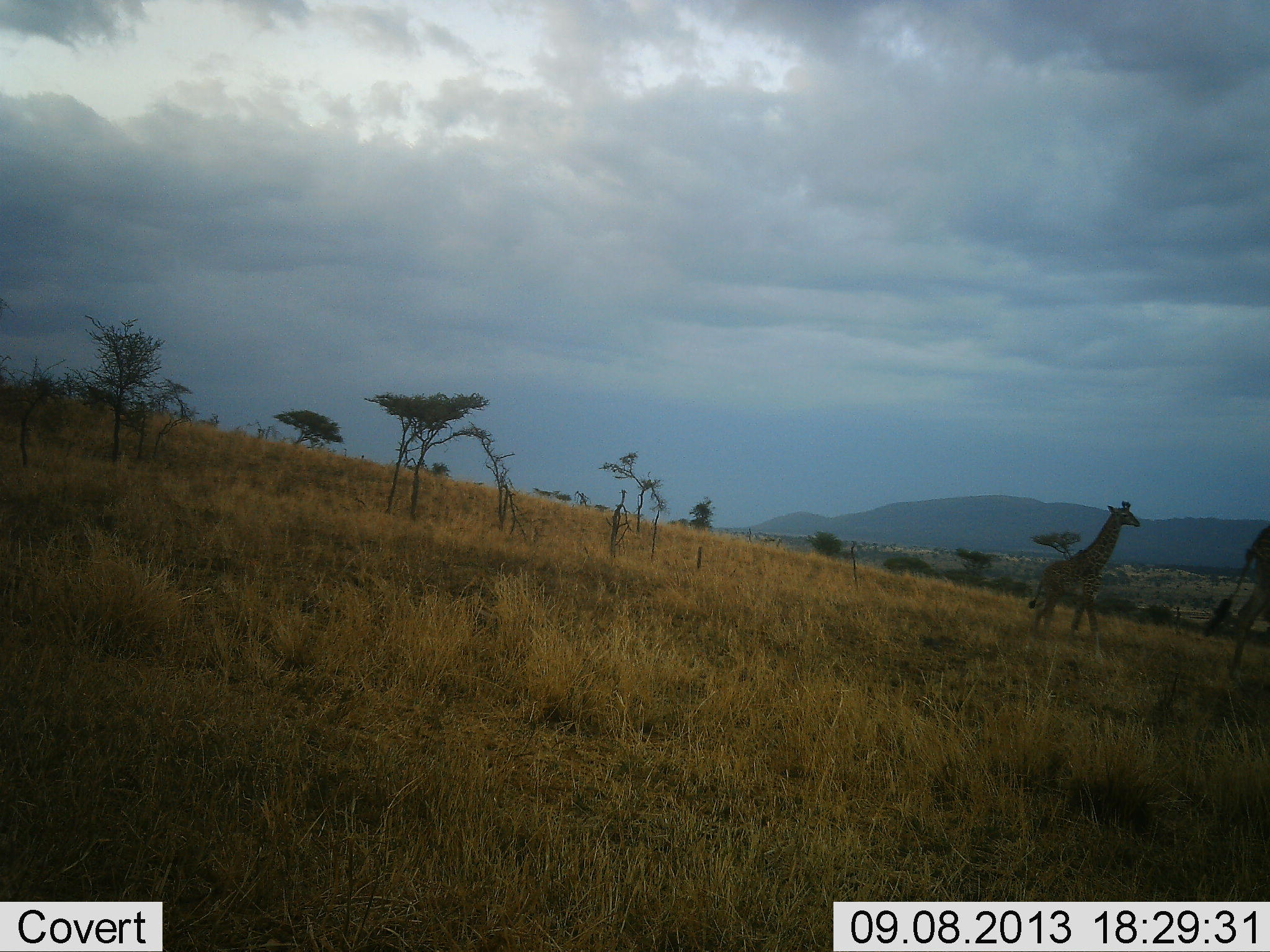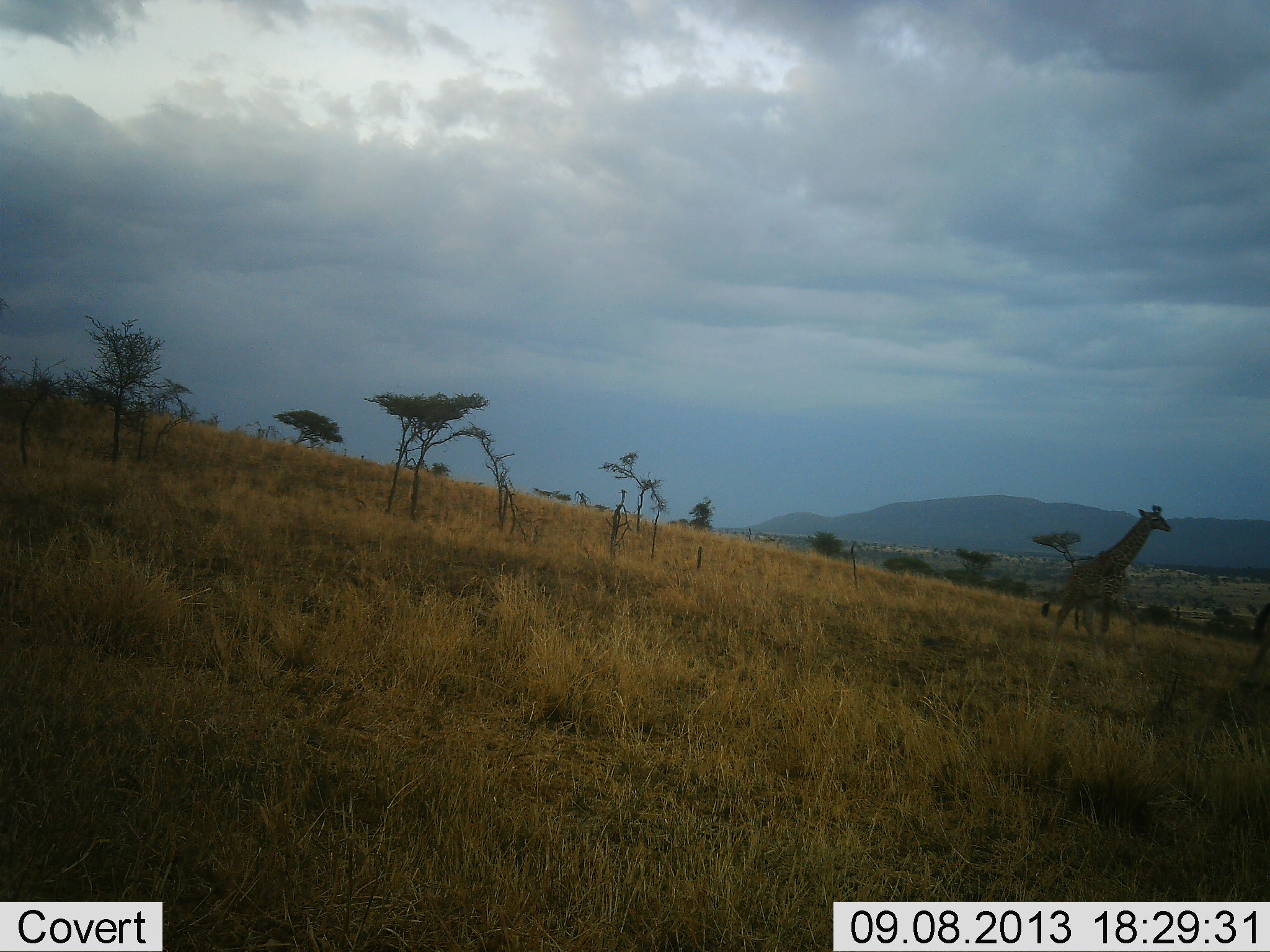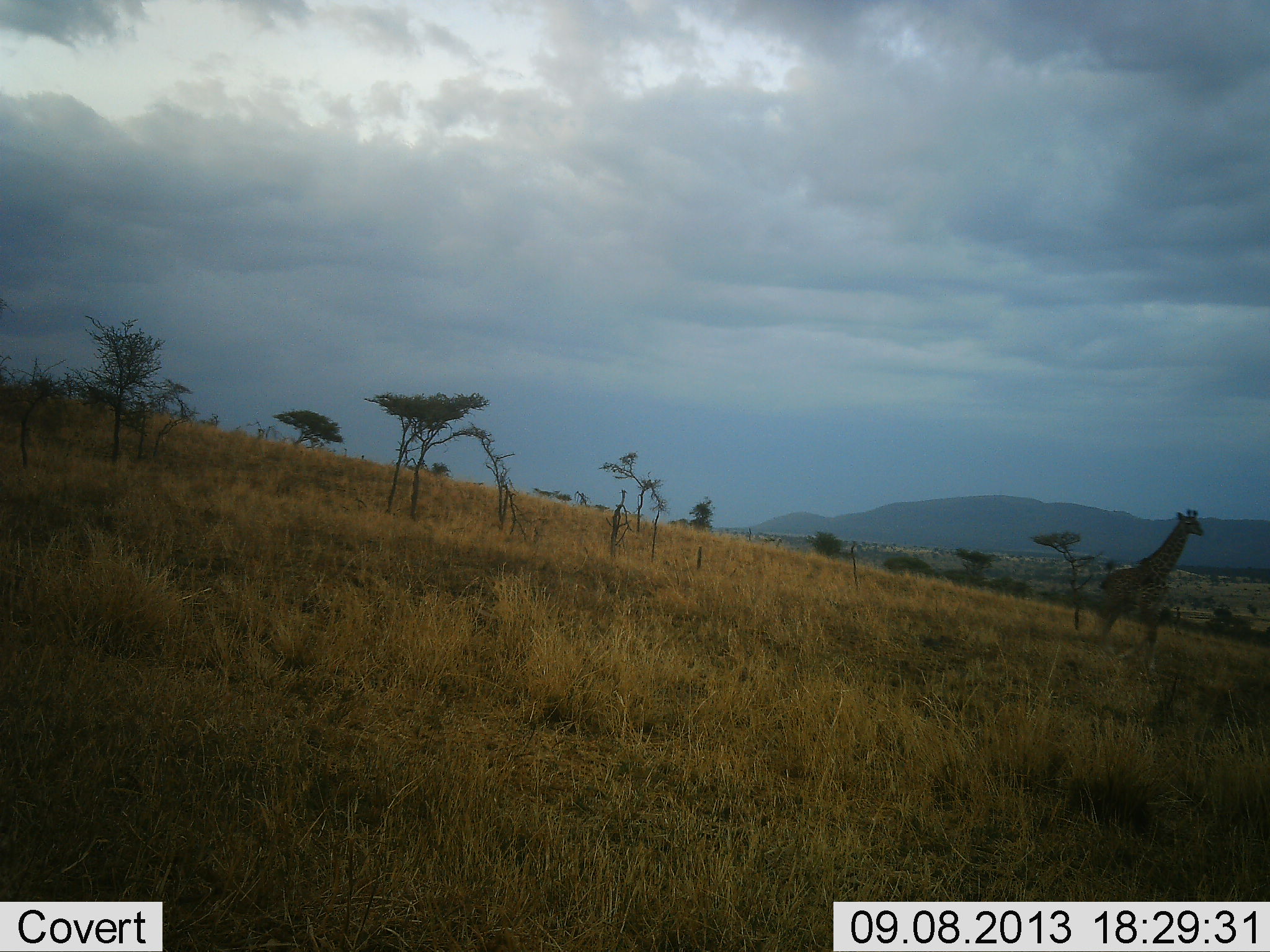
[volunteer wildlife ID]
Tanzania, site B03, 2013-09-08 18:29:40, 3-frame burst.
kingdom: Animalia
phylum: Chordata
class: Mammalia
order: Artiodactyla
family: Giraffidae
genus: Giraffa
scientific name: Giraffa camelopardalis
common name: giraffe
Giraffe (Giraffa camelopardalis), count 2. Behavior (volunteer vote fractions): standing 11%, resting 0%, moving 89%, interacting 0%. Young present (vote fraction): 11%. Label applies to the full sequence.